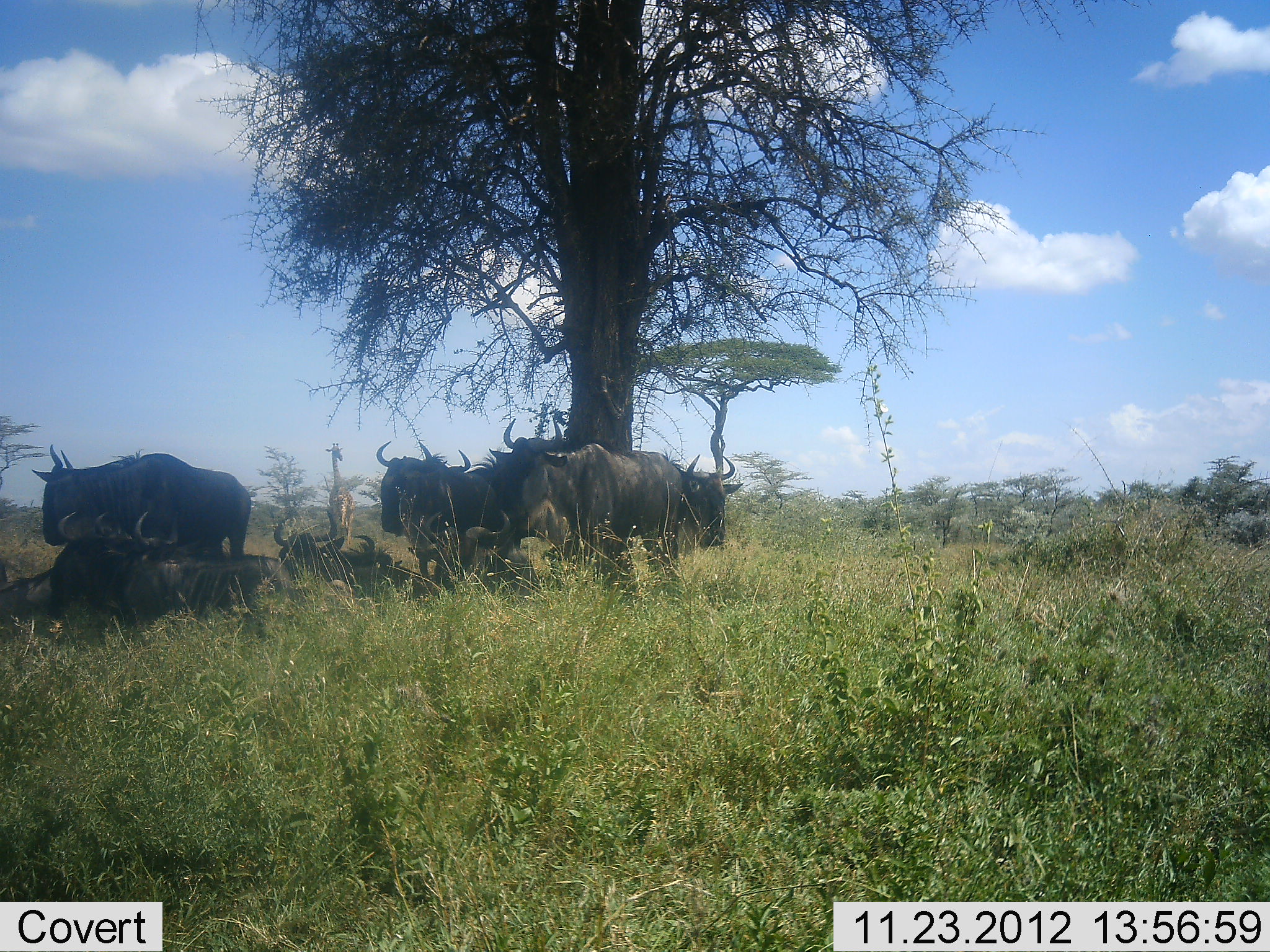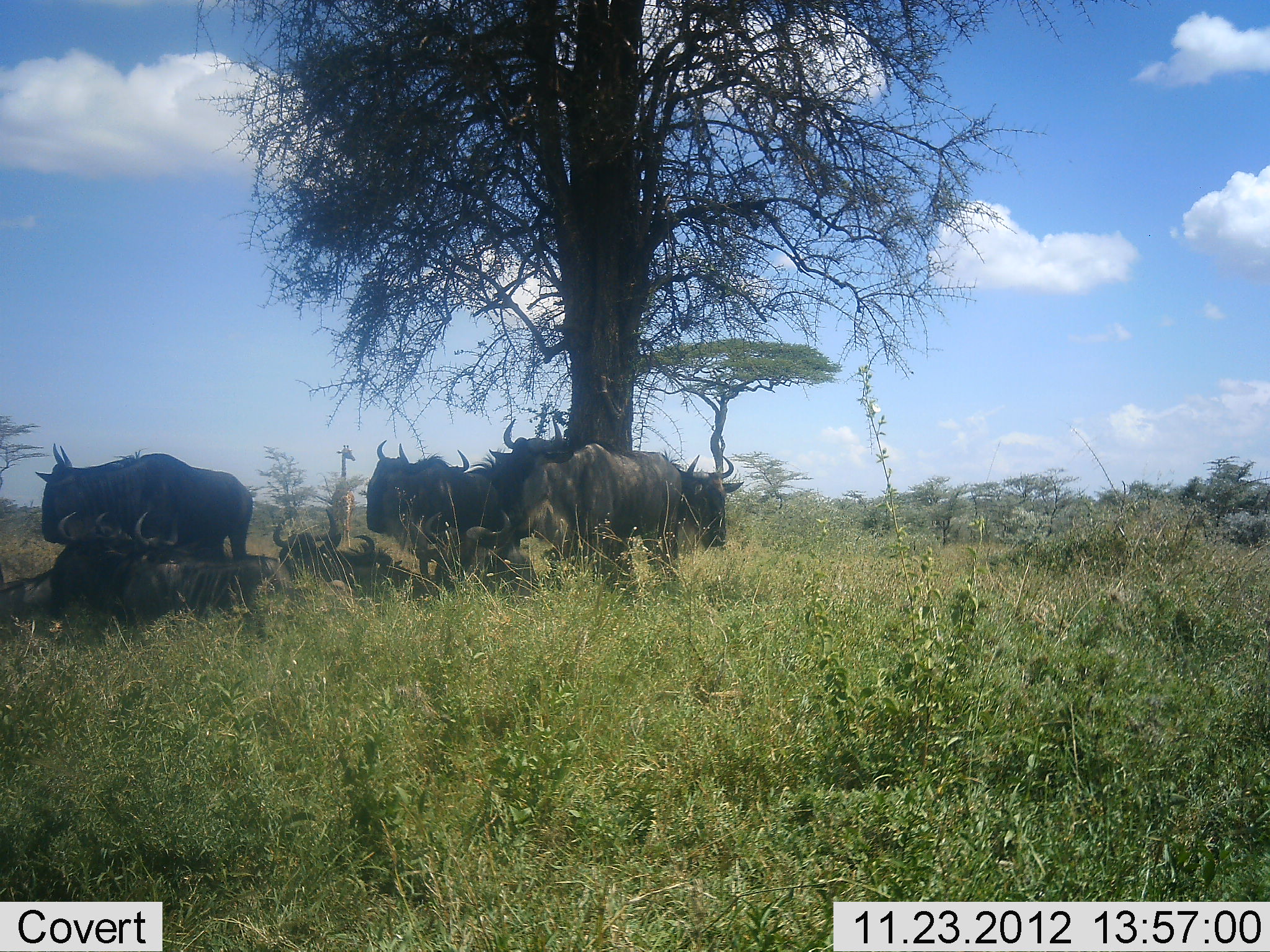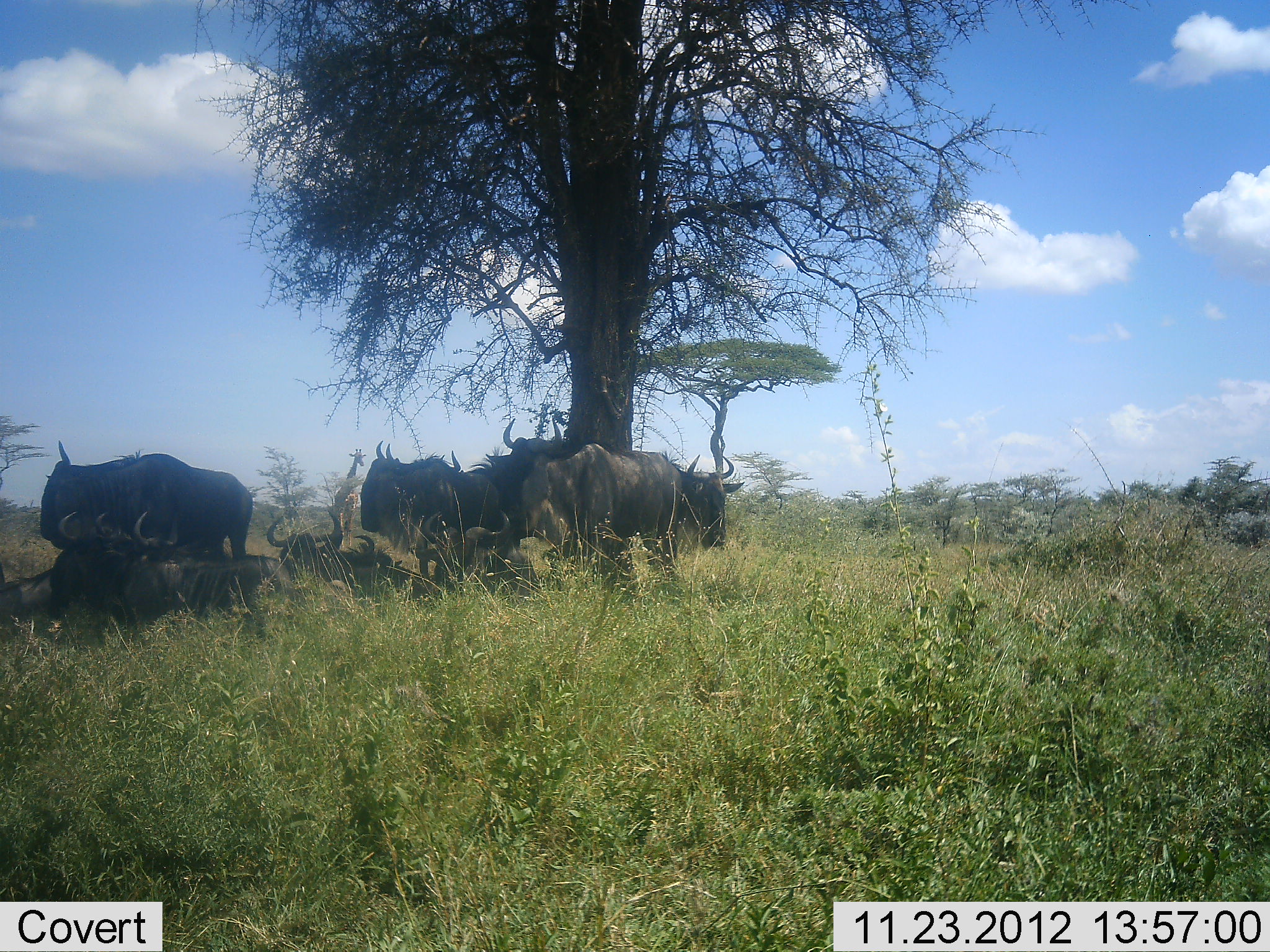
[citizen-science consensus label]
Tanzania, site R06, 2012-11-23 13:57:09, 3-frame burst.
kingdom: Animalia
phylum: Chordata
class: Mammalia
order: Artiodactyla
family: Giraffidae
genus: Giraffa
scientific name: Giraffa camelopardalis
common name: giraffe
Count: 1.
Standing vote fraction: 60%.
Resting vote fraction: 0%.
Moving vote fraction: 50%.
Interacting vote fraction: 0%.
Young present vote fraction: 0%.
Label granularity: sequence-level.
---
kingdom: Animalia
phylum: Chordata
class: Mammalia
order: Artiodactyla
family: Bovidae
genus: Connochaetes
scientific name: Connochaetes taurinus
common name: blue wildebeest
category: wildebeest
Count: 9.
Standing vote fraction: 73%.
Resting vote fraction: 100%.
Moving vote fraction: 7%.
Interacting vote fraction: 7%.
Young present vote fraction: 0%.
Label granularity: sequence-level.